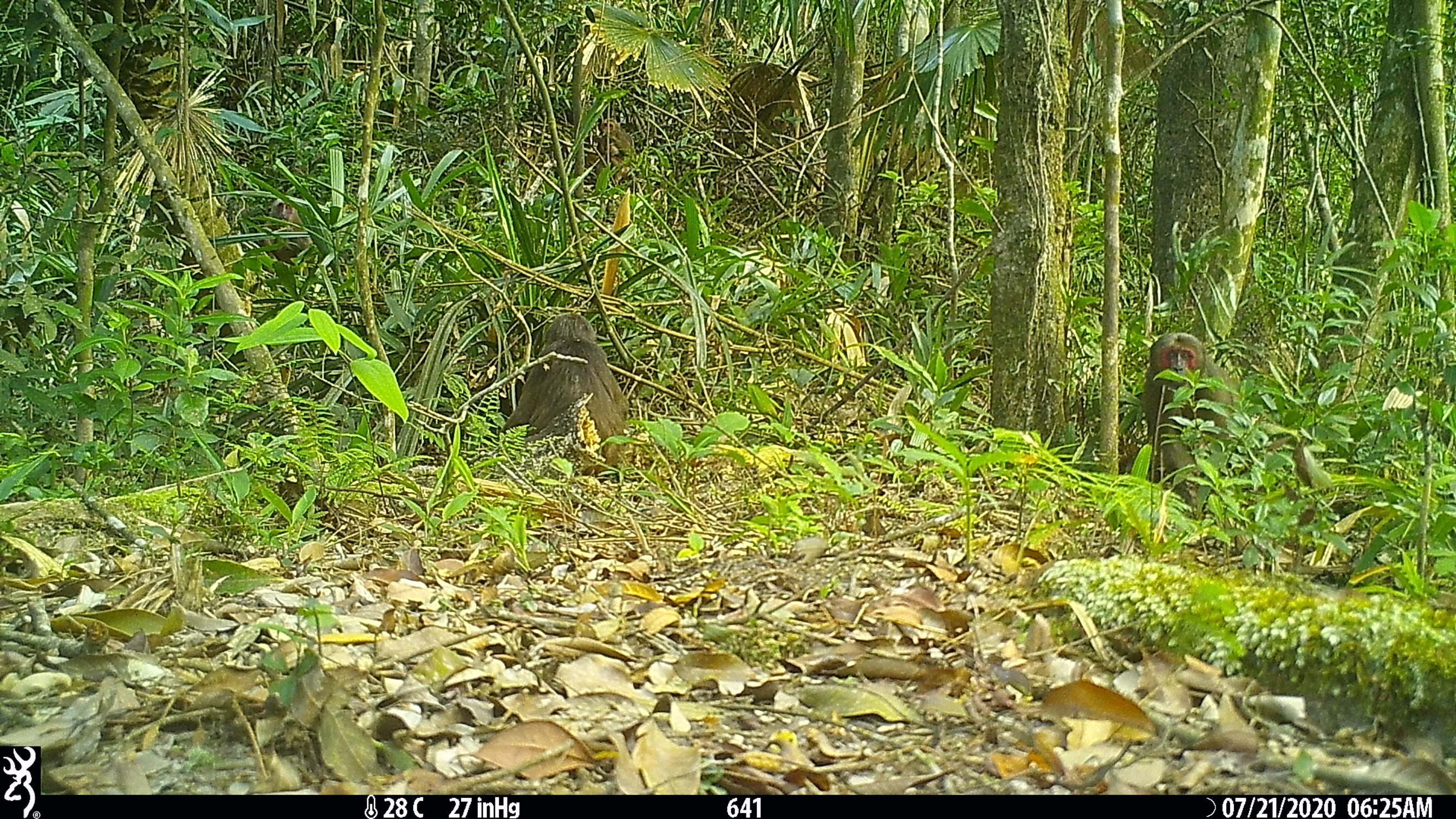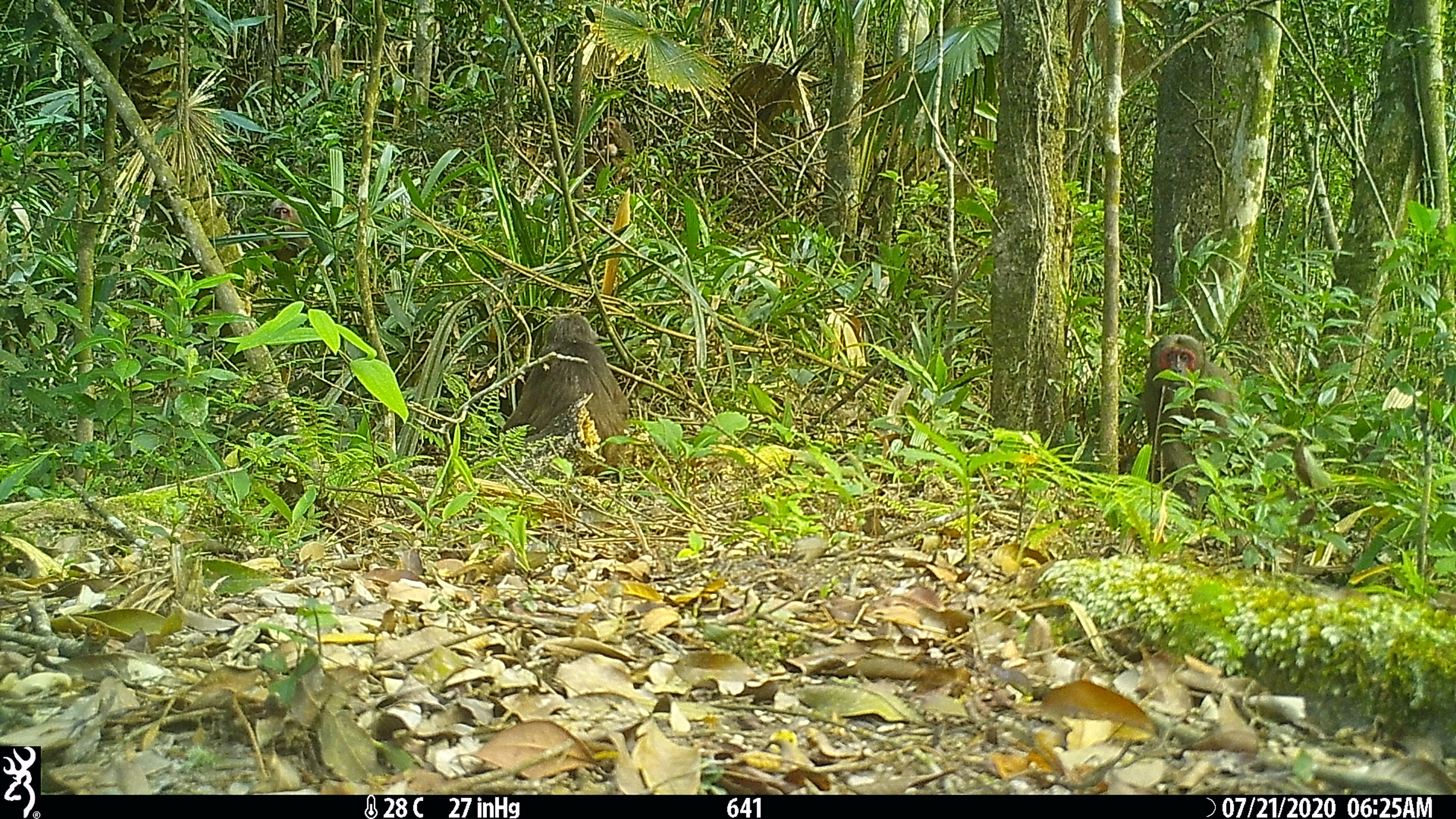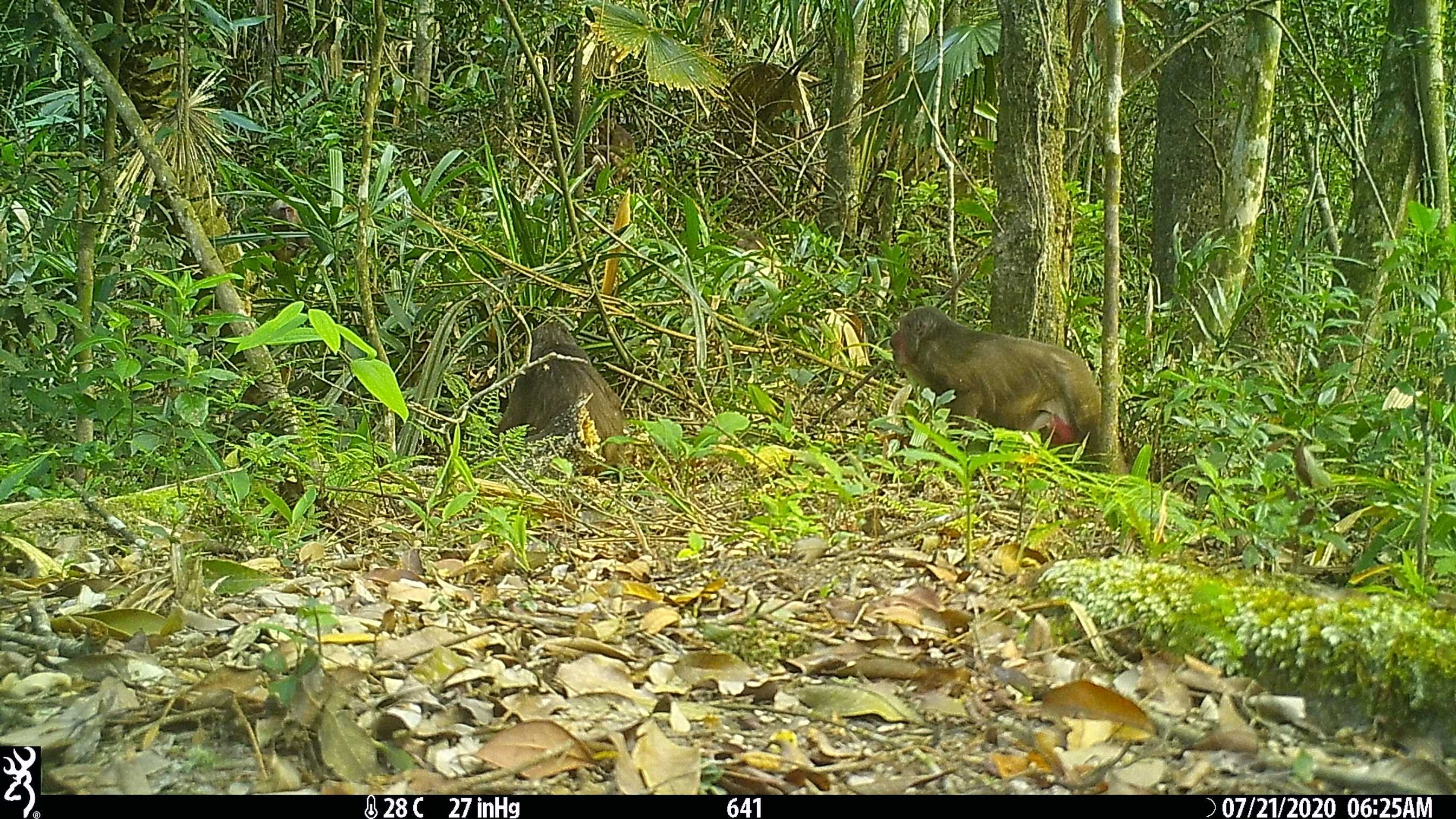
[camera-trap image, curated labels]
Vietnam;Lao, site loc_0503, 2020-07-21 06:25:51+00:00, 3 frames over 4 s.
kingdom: Animalia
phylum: Chordata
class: Mammalia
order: Primates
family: Cercopithecidae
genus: Macaca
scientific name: Macaca arctoides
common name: stump-tailed macaque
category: stump tailed macaque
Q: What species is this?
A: Stump tailed macaque (stump-tailed macaque) (Macaca arctoides).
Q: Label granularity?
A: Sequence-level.